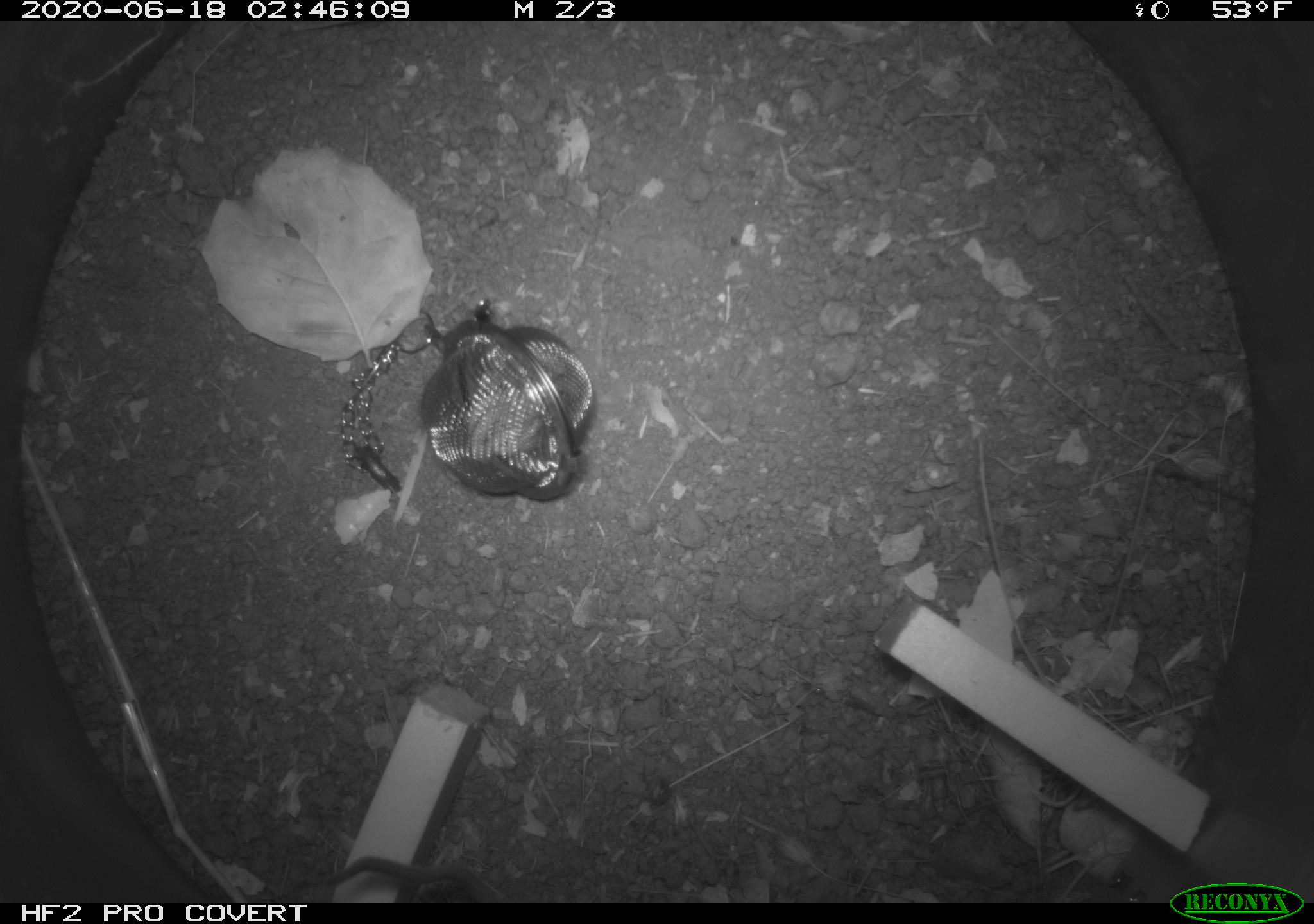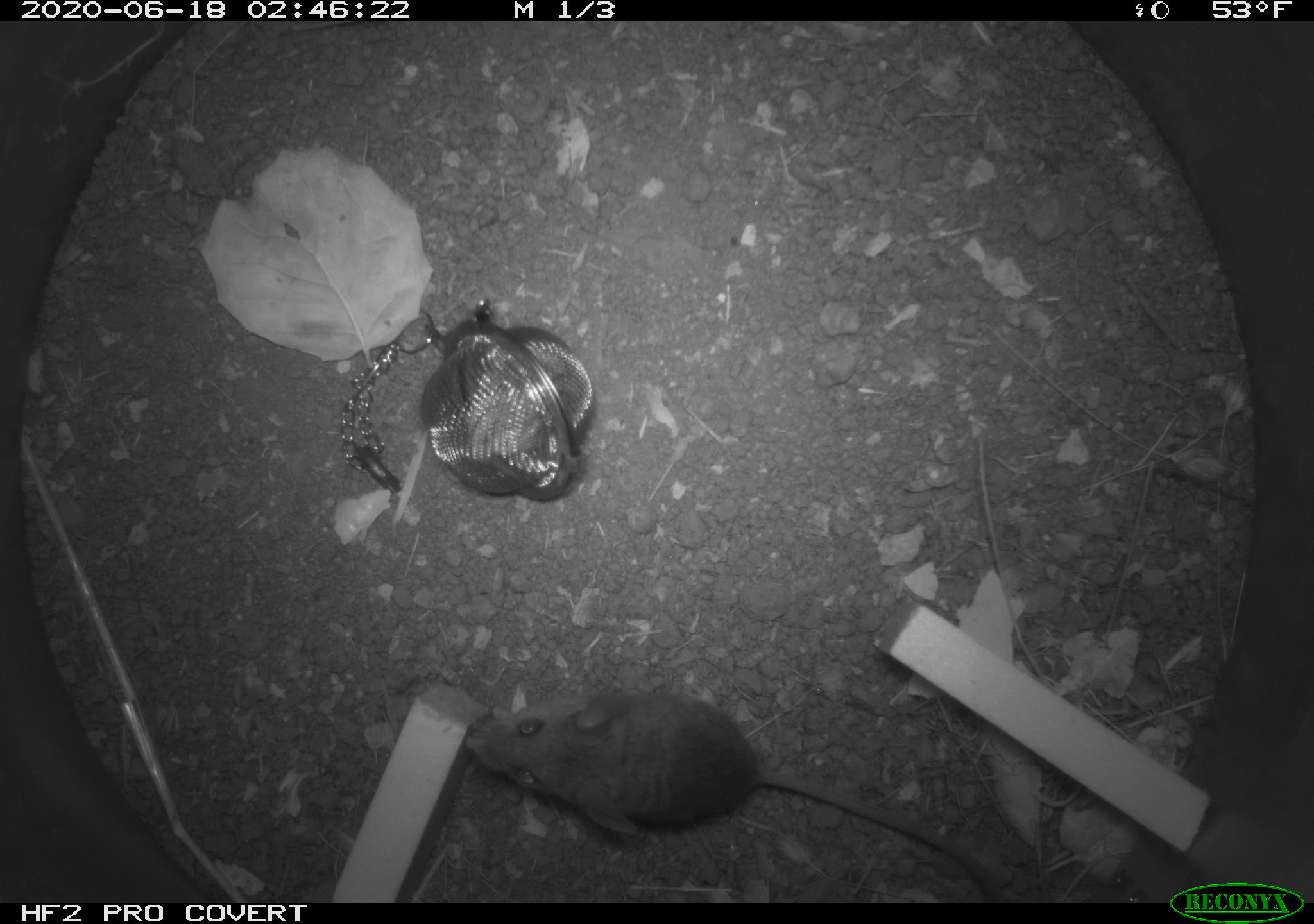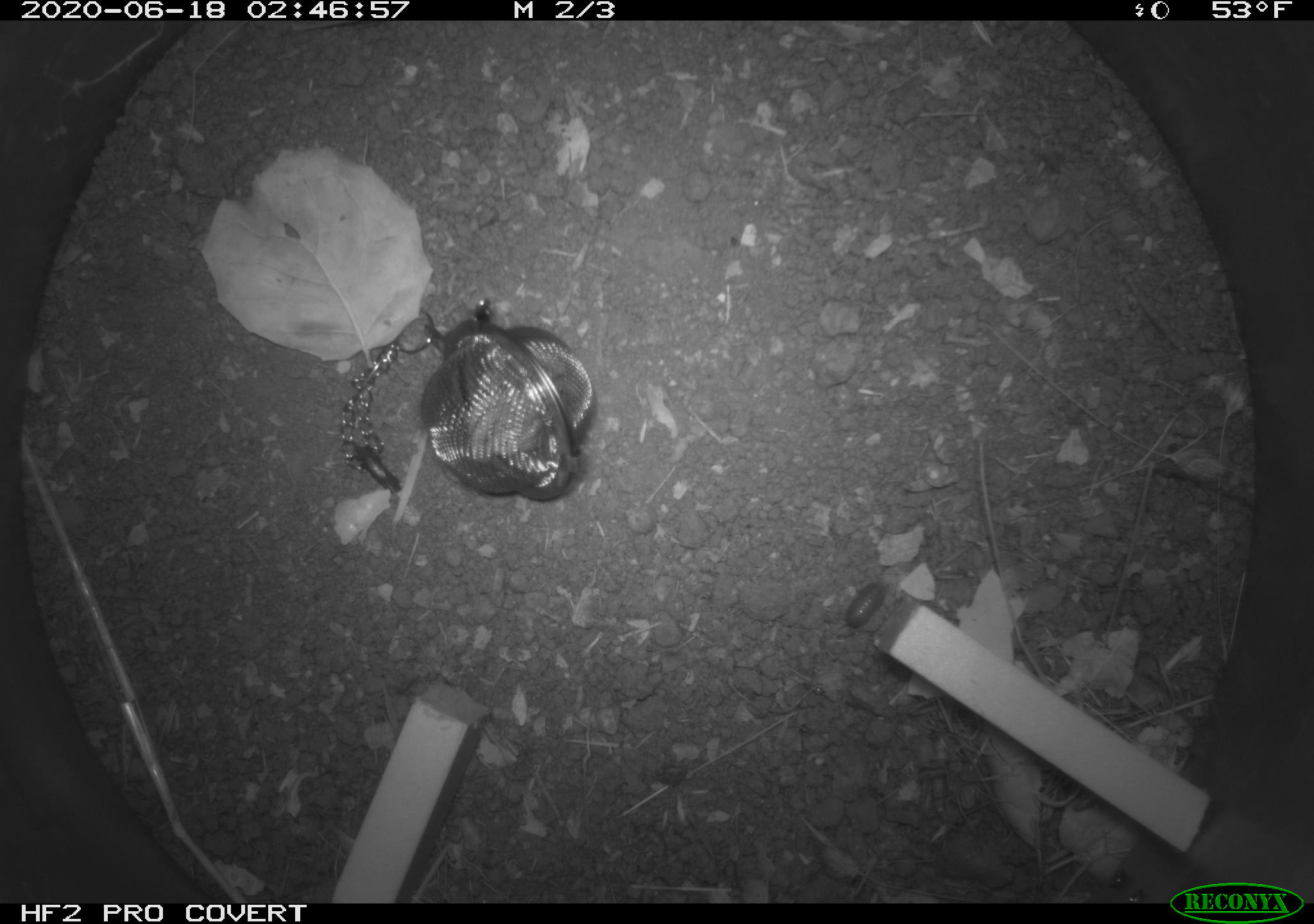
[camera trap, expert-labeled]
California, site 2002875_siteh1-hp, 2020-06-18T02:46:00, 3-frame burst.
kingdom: Animalia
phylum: Chordata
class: Mammalia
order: Rodentia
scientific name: Rodentia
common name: mouse species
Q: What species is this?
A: Mouse species (Rodentia).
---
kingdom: Animalia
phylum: Arthropoda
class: Insecta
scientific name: Insecta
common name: insect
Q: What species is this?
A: Insect (Insecta).